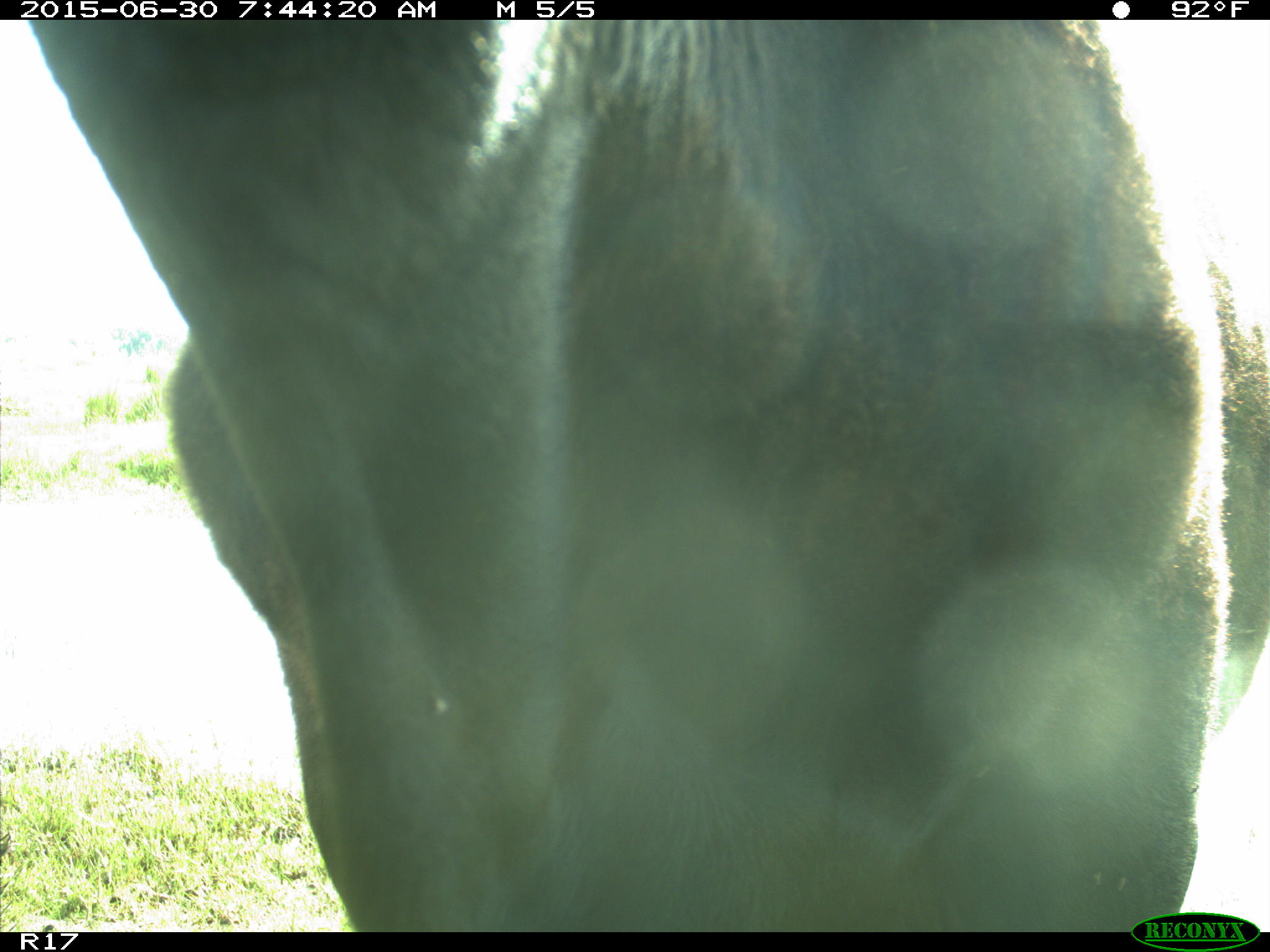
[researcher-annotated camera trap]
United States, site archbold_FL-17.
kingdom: Animalia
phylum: Chordata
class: Mammalia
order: Artiodactyla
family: Bovidae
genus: Bos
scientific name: Bos taurus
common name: domestic cow